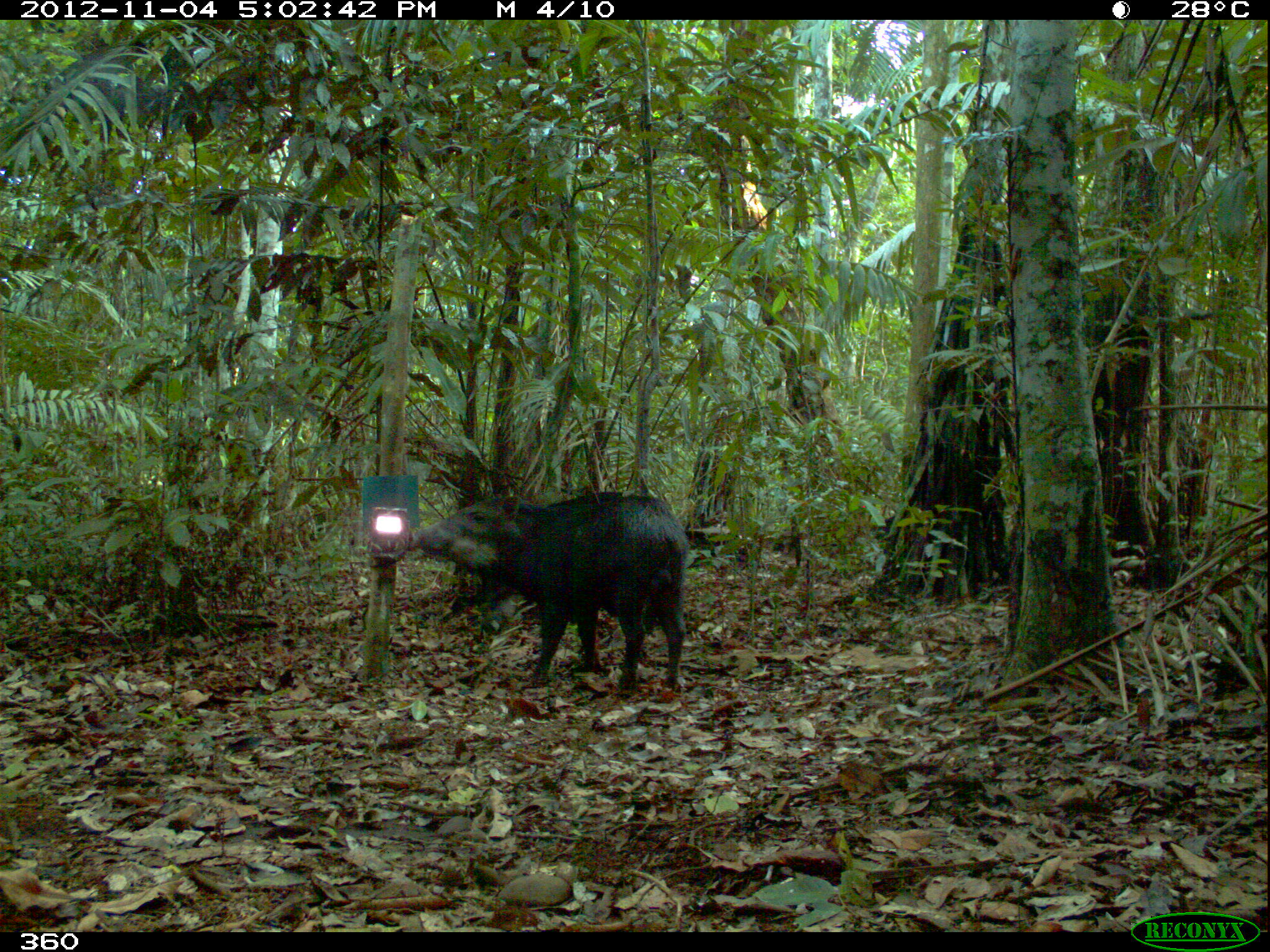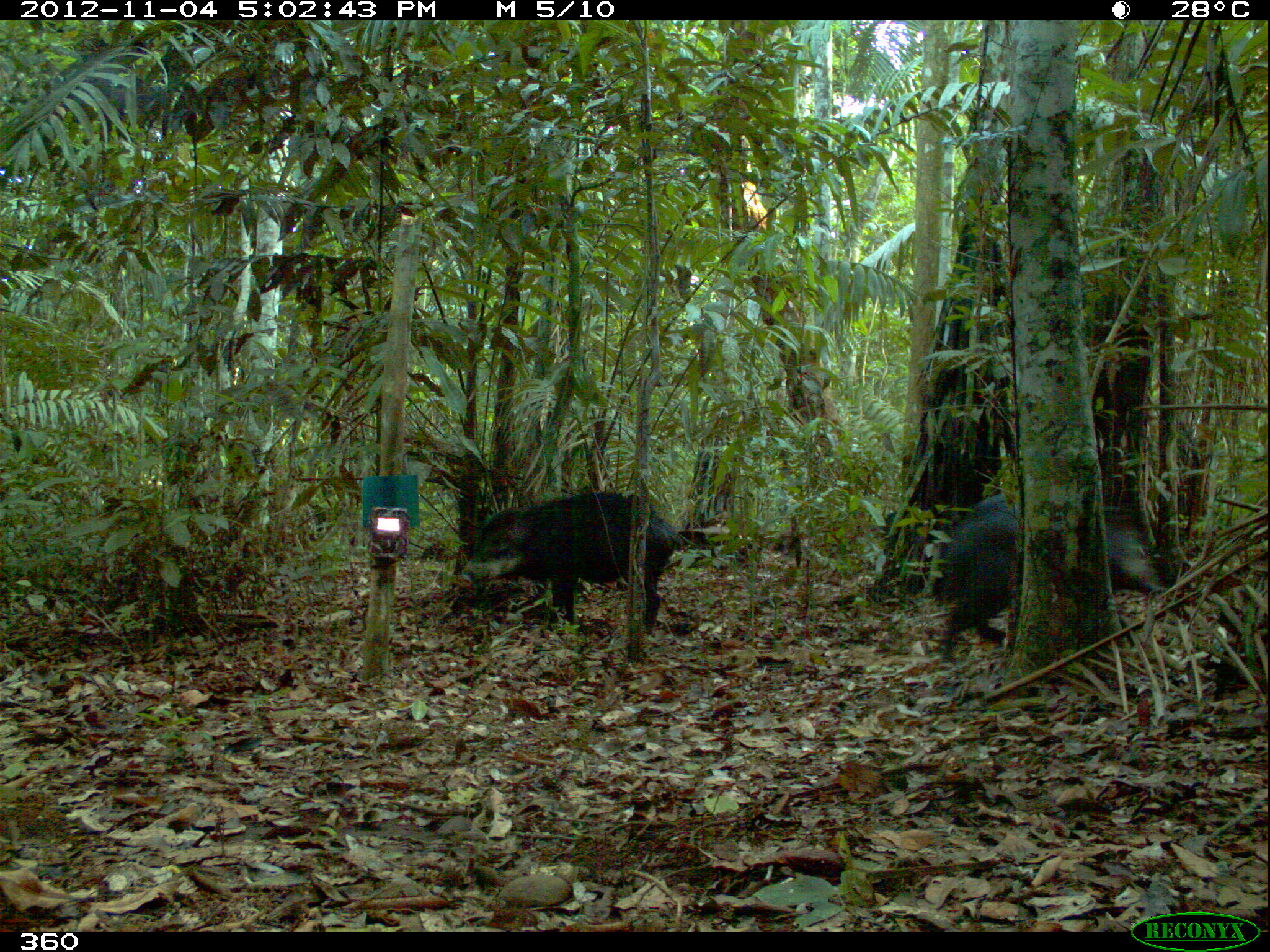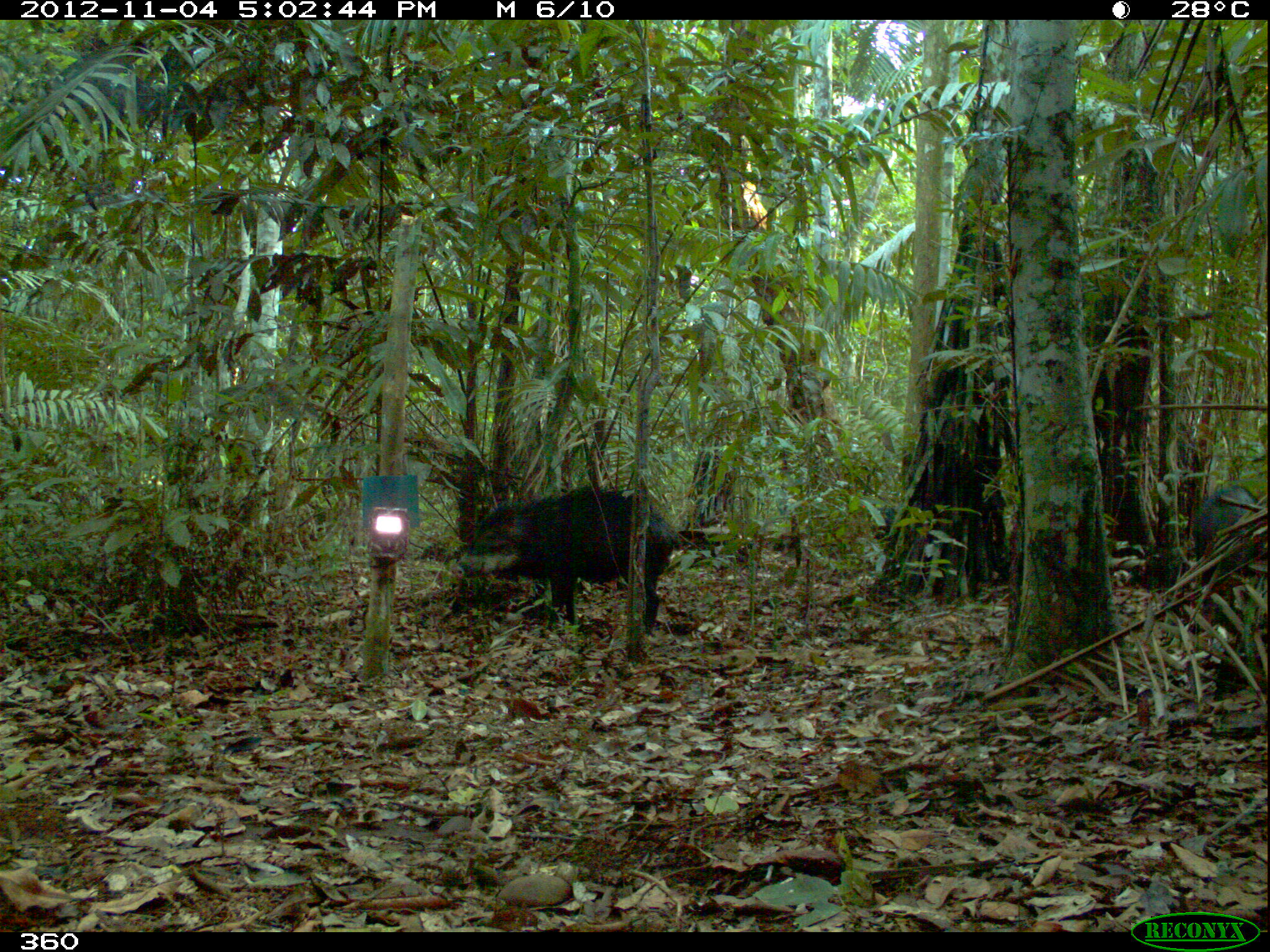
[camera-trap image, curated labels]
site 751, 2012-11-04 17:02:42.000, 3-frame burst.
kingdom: Animalia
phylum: Chordata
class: Mammalia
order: Artiodactyla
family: Tayassuidae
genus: Tayassu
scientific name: Tayassu pecari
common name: white-lipped peccary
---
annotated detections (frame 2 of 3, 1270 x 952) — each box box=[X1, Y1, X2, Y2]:
tayassu pecari: box=[935, 486, 1162, 668]; box=[457, 488, 683, 640]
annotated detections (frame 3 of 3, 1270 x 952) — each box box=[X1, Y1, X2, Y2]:
tayassu pecari: box=[449, 482, 684, 642]; box=[1188, 482, 1267, 635]